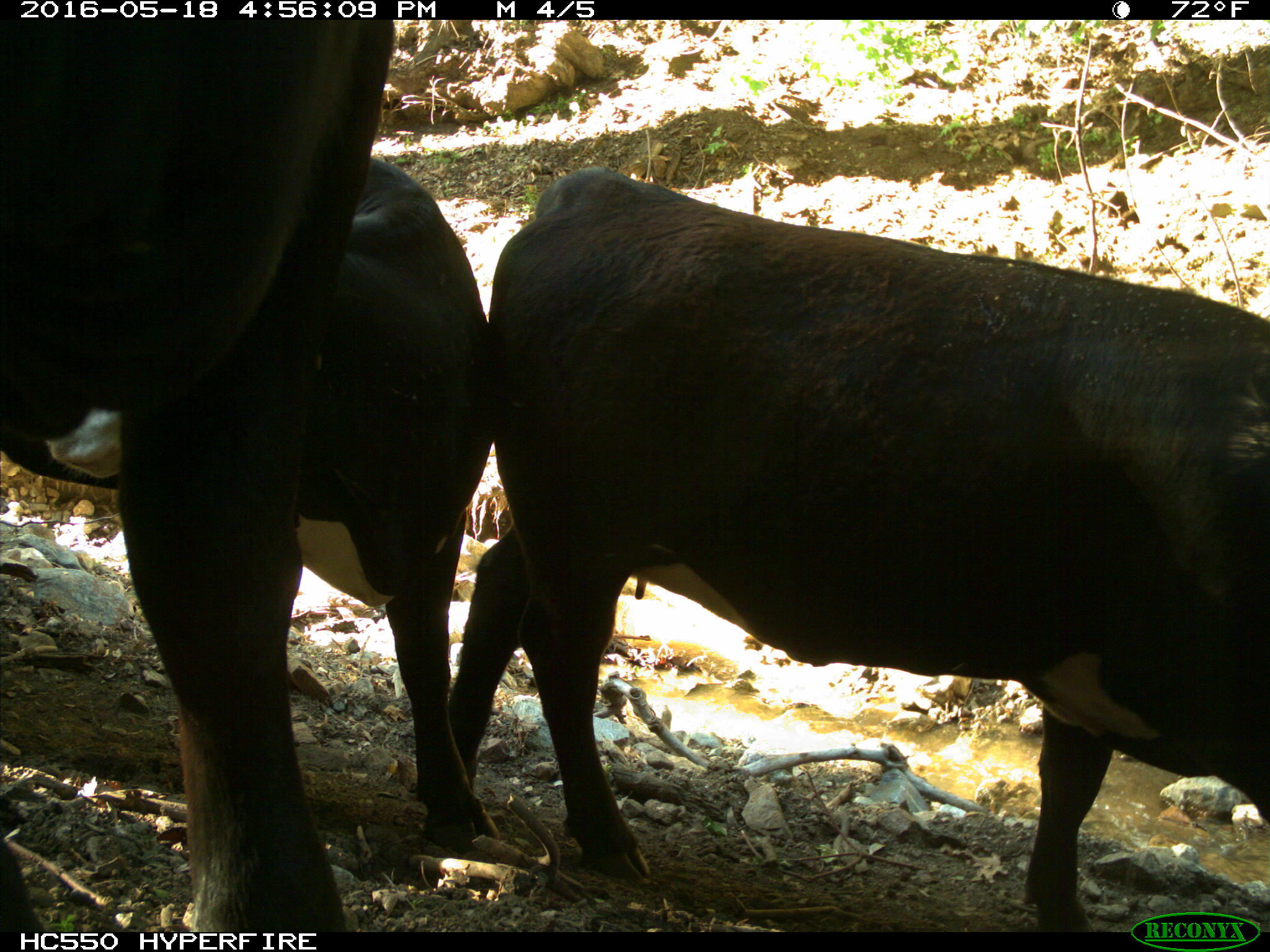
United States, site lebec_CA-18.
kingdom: Animalia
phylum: Chordata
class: Mammalia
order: Artiodactyla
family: Bovidae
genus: Bos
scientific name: Bos taurus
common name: domestic cow